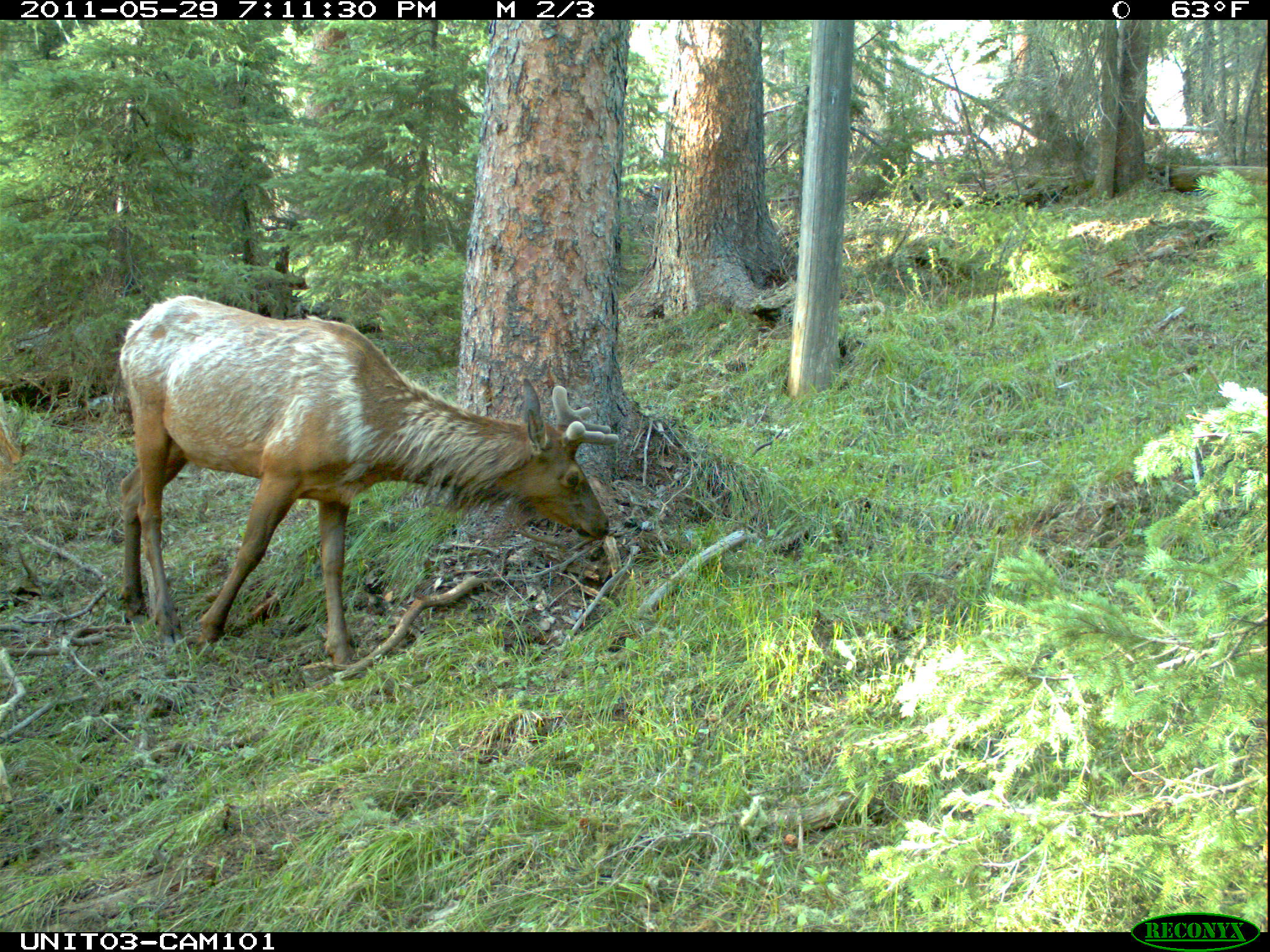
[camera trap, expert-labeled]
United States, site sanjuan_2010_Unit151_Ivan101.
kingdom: Animalia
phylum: Chordata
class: Mammalia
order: Artiodactyla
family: Cervidae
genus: Cervus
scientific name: Cervus elaphus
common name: red deer